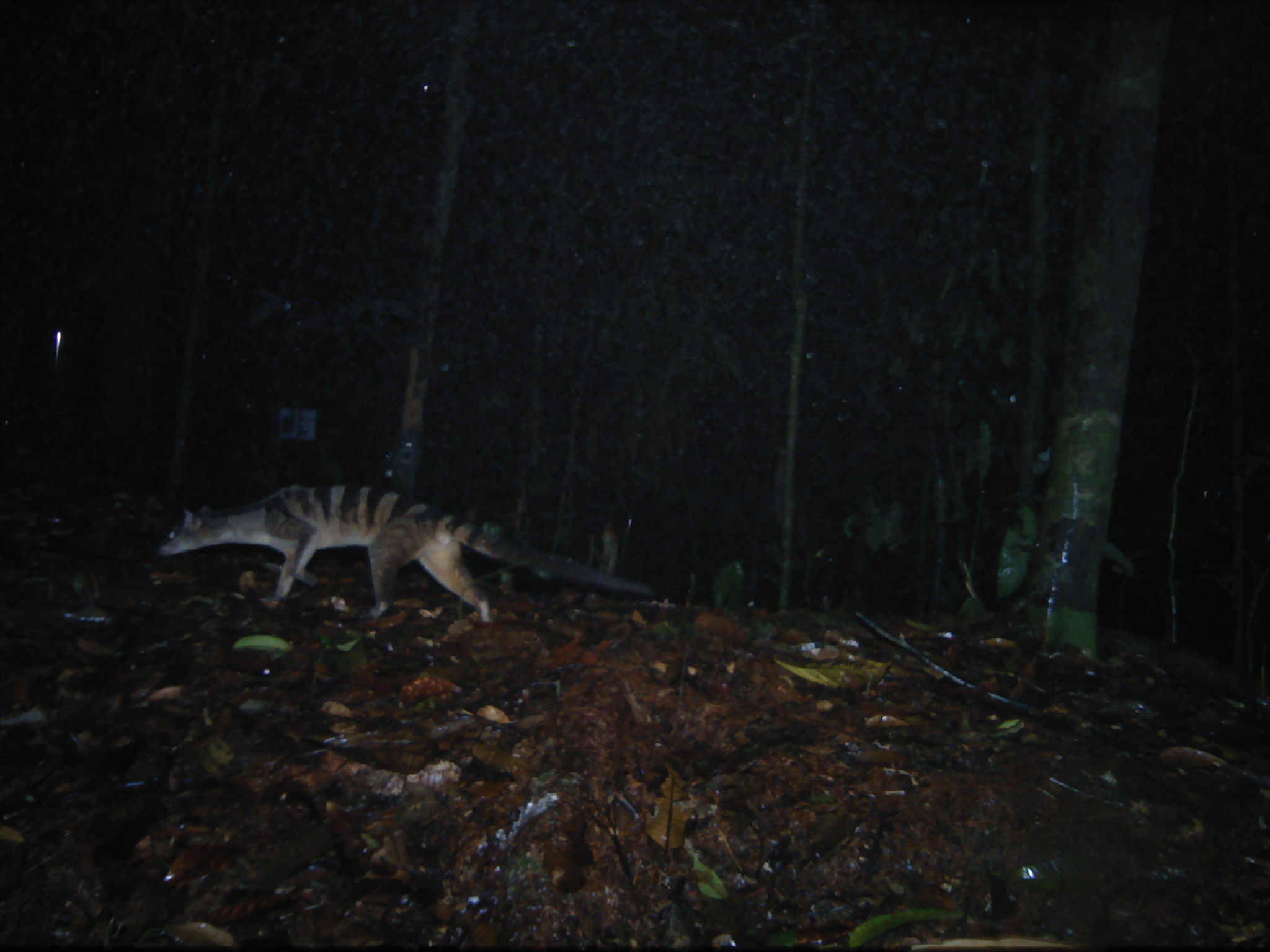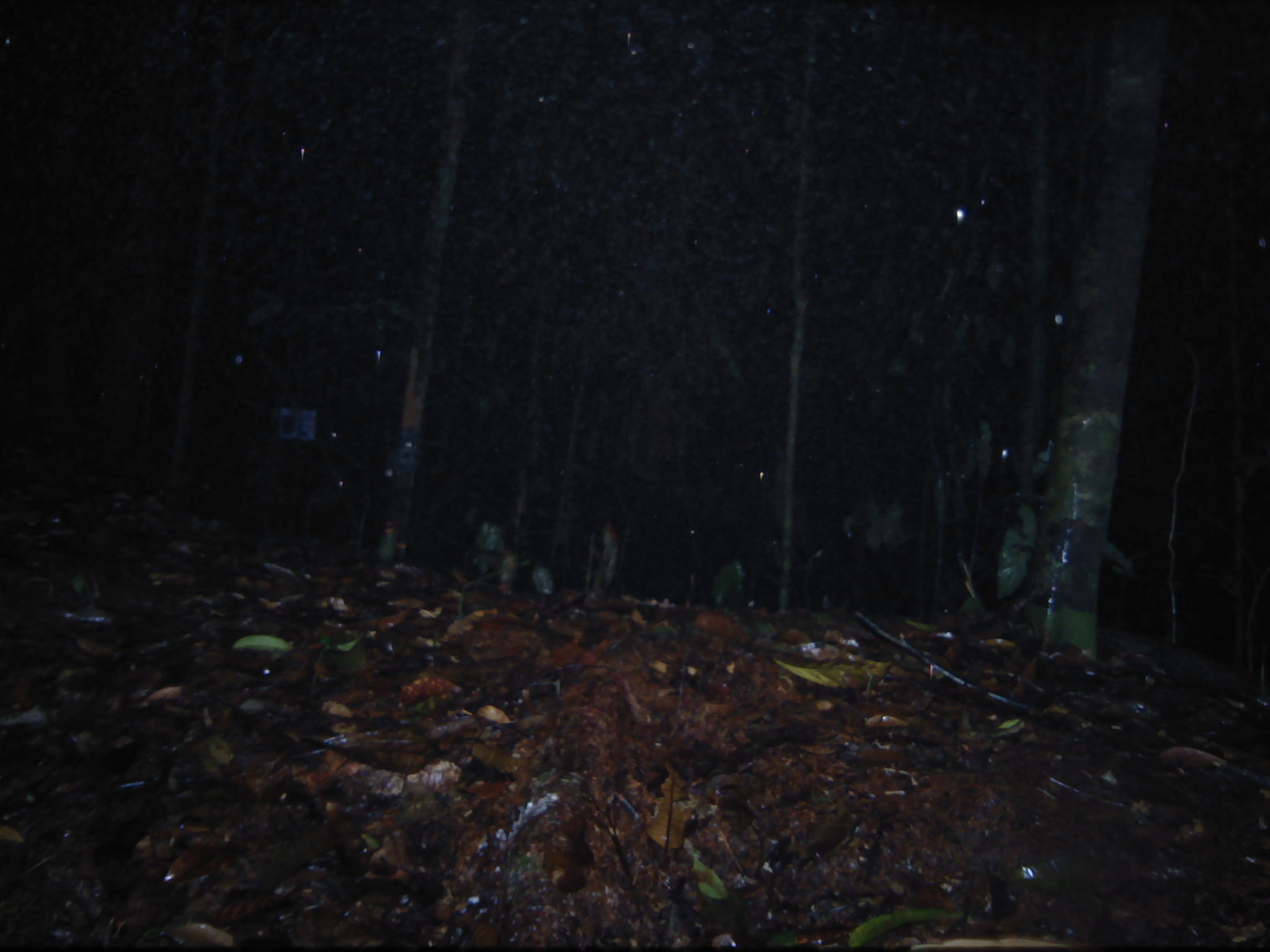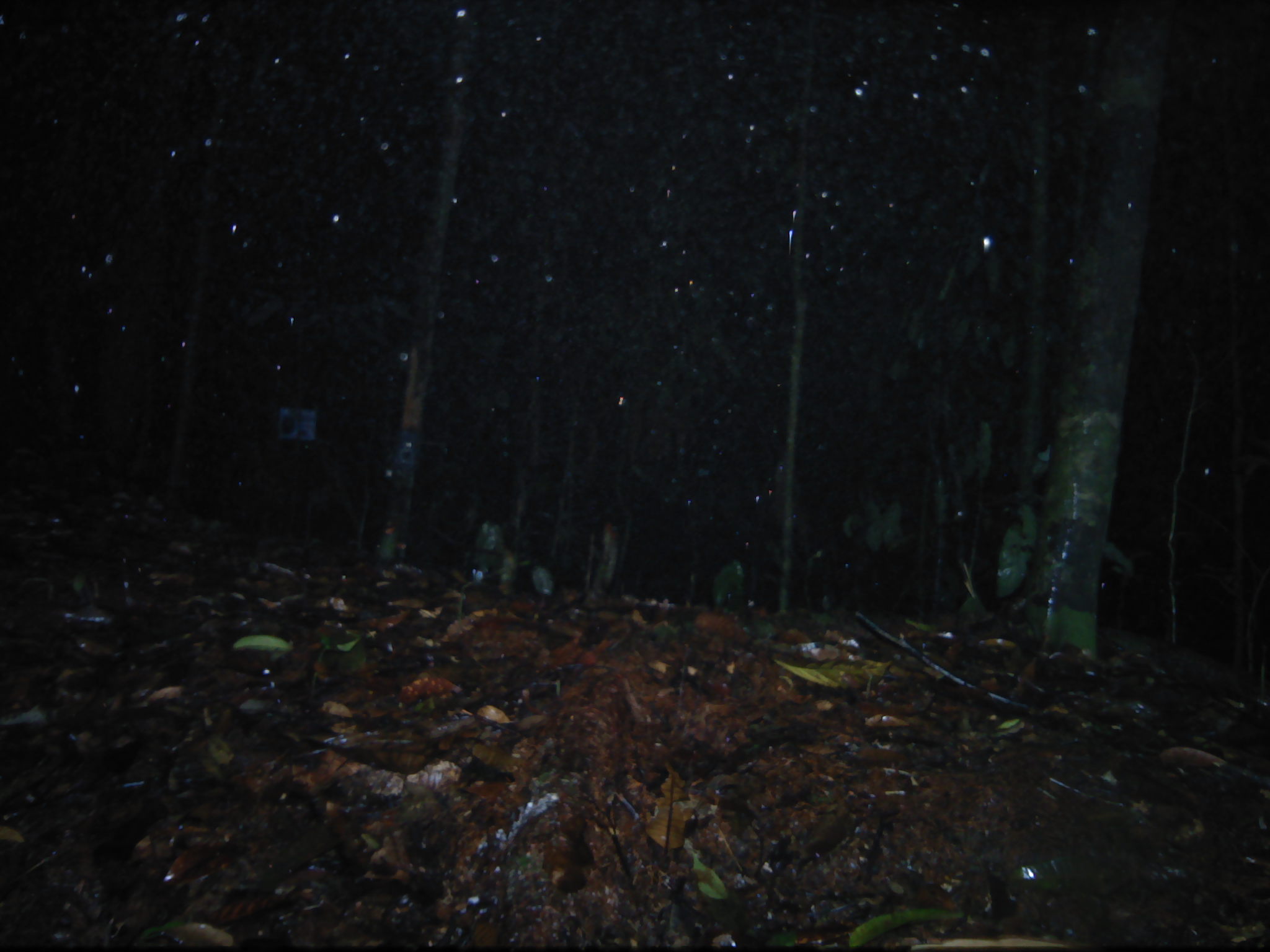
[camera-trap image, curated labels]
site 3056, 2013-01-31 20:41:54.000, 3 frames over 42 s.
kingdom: Animalia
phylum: Chordata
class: Mammalia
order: Carnivora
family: Viverridae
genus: Hemigalus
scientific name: Hemigalus derbyanus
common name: banded civet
Hemigalus derbyanus (banded civet), count 1.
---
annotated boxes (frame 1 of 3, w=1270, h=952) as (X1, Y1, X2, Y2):
hemigalus derbyanus: (158, 483, 654, 624)